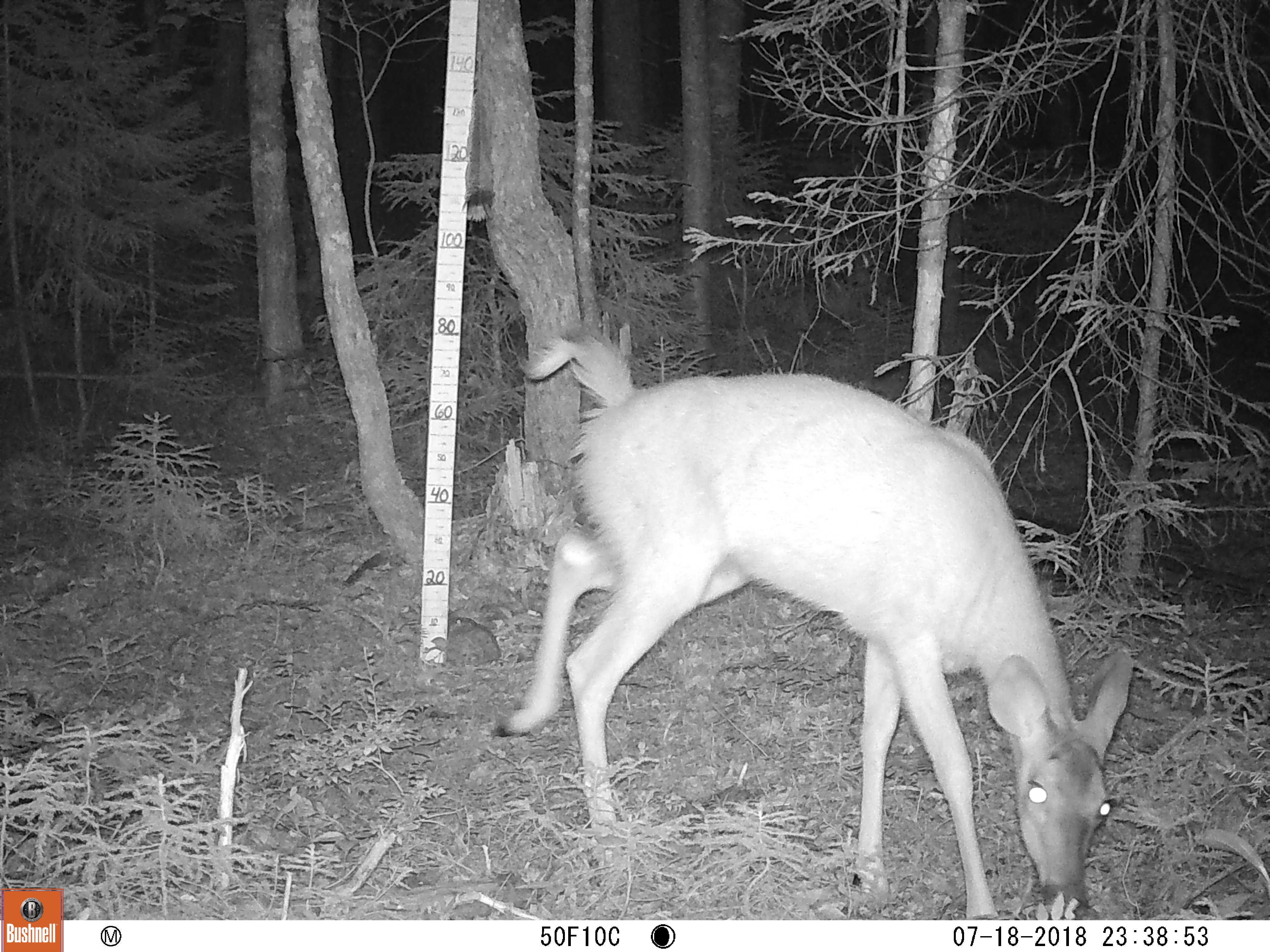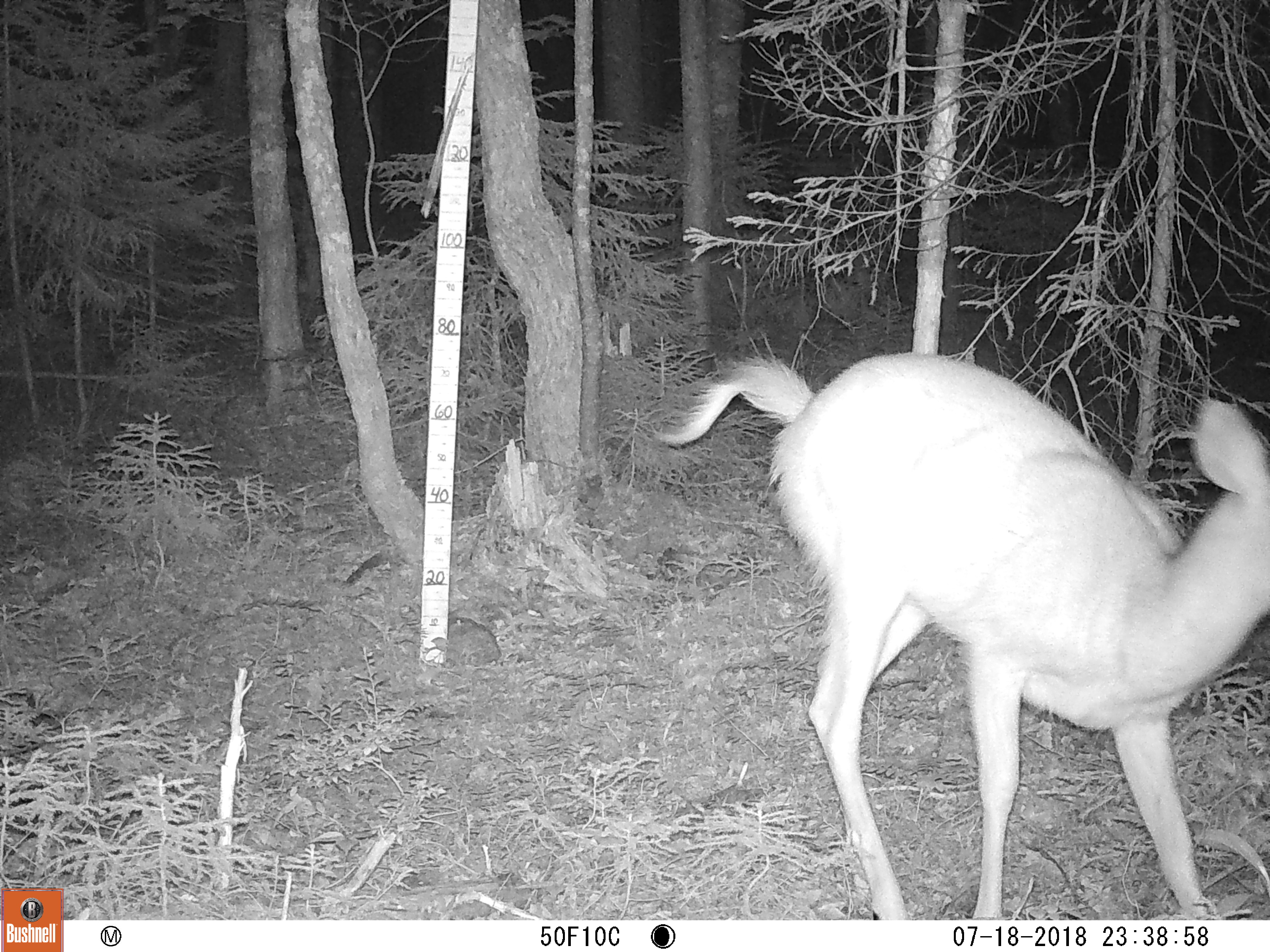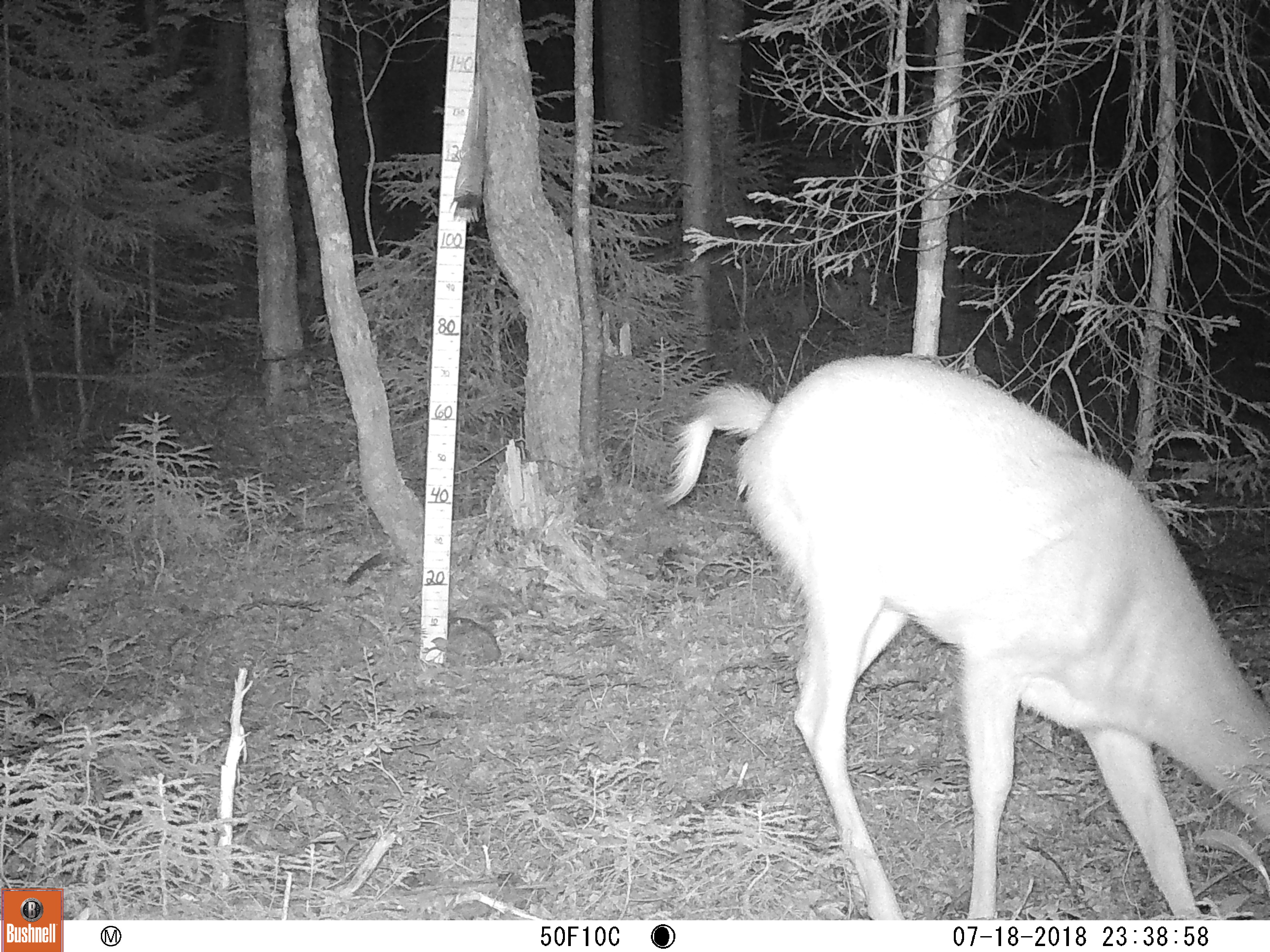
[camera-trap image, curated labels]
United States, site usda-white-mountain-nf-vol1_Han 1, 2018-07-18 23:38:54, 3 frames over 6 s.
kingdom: Animalia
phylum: Chordata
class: Mammalia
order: Artiodactyla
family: Cervidae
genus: Odocoileus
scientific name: Odocoileus virginianus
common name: white-tailed deer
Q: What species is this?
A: White-tailed deer (Odocoileus virginianus).